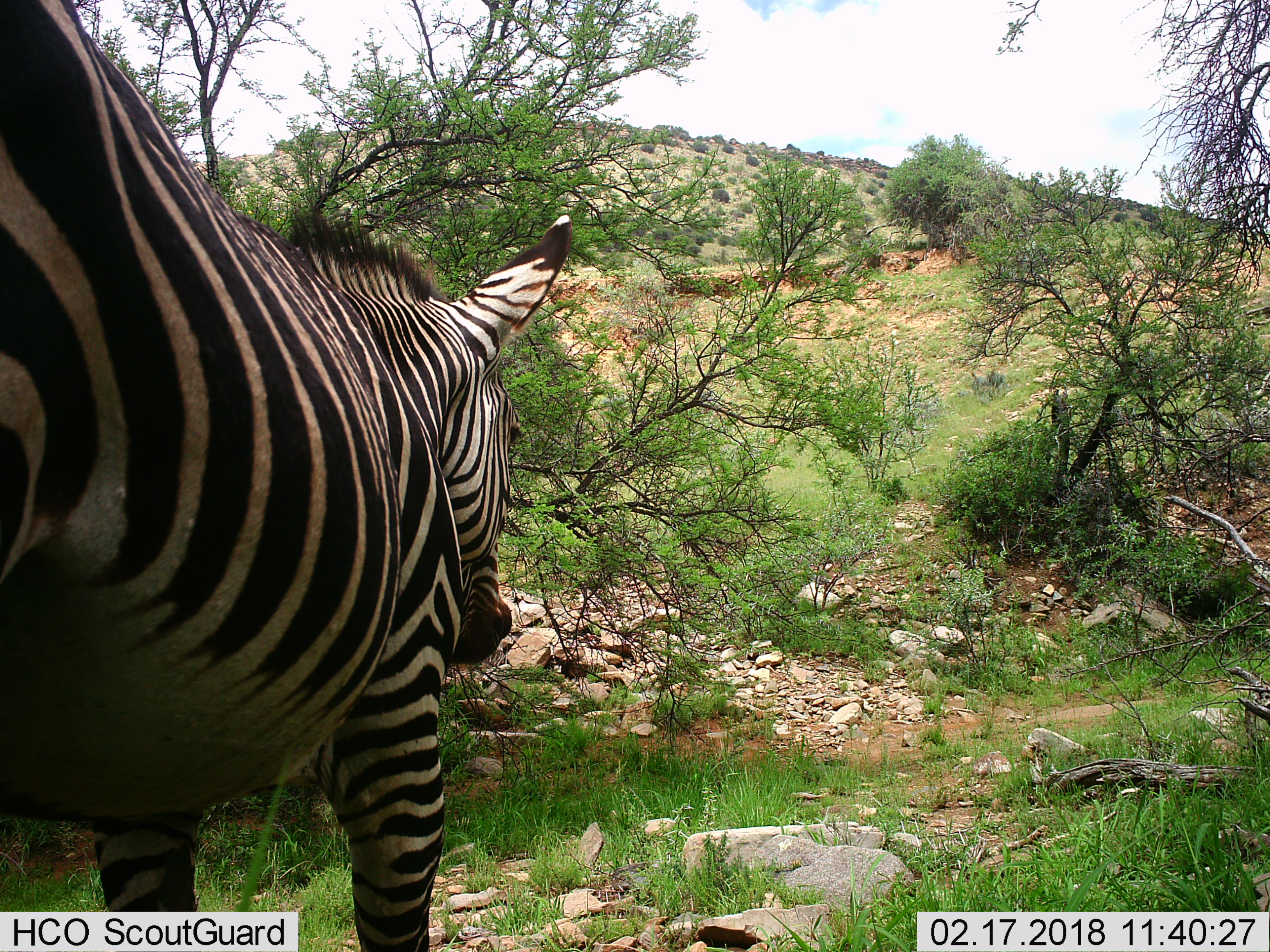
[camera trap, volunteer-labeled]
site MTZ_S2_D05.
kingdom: Animalia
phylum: Chordata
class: Mammalia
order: Perissodactyla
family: Equidae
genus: Equus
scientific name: Equus zebra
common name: mountain zebra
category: zebramountain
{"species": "zebramountain (mountain zebra) (Equus zebra)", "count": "1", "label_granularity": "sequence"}